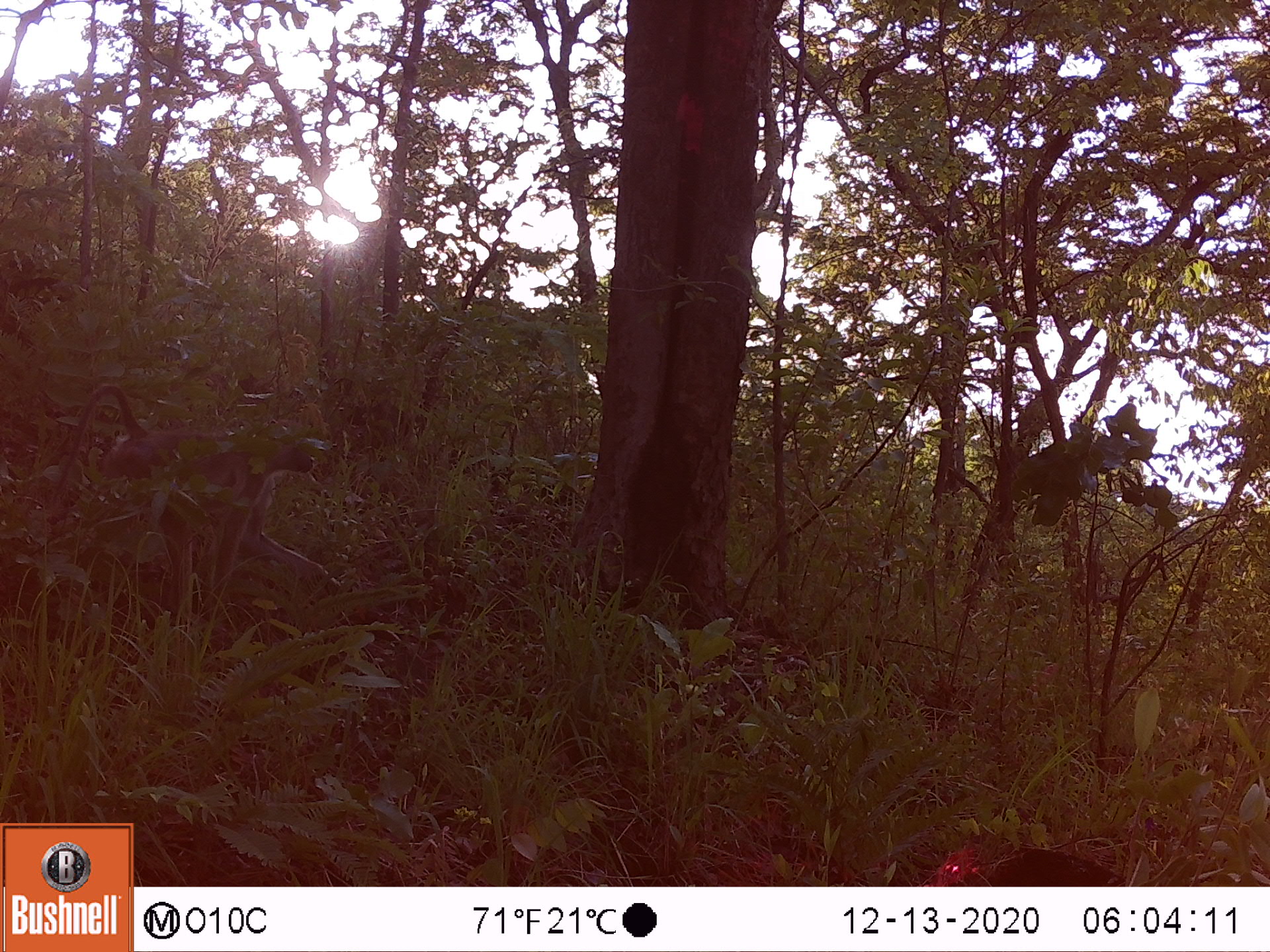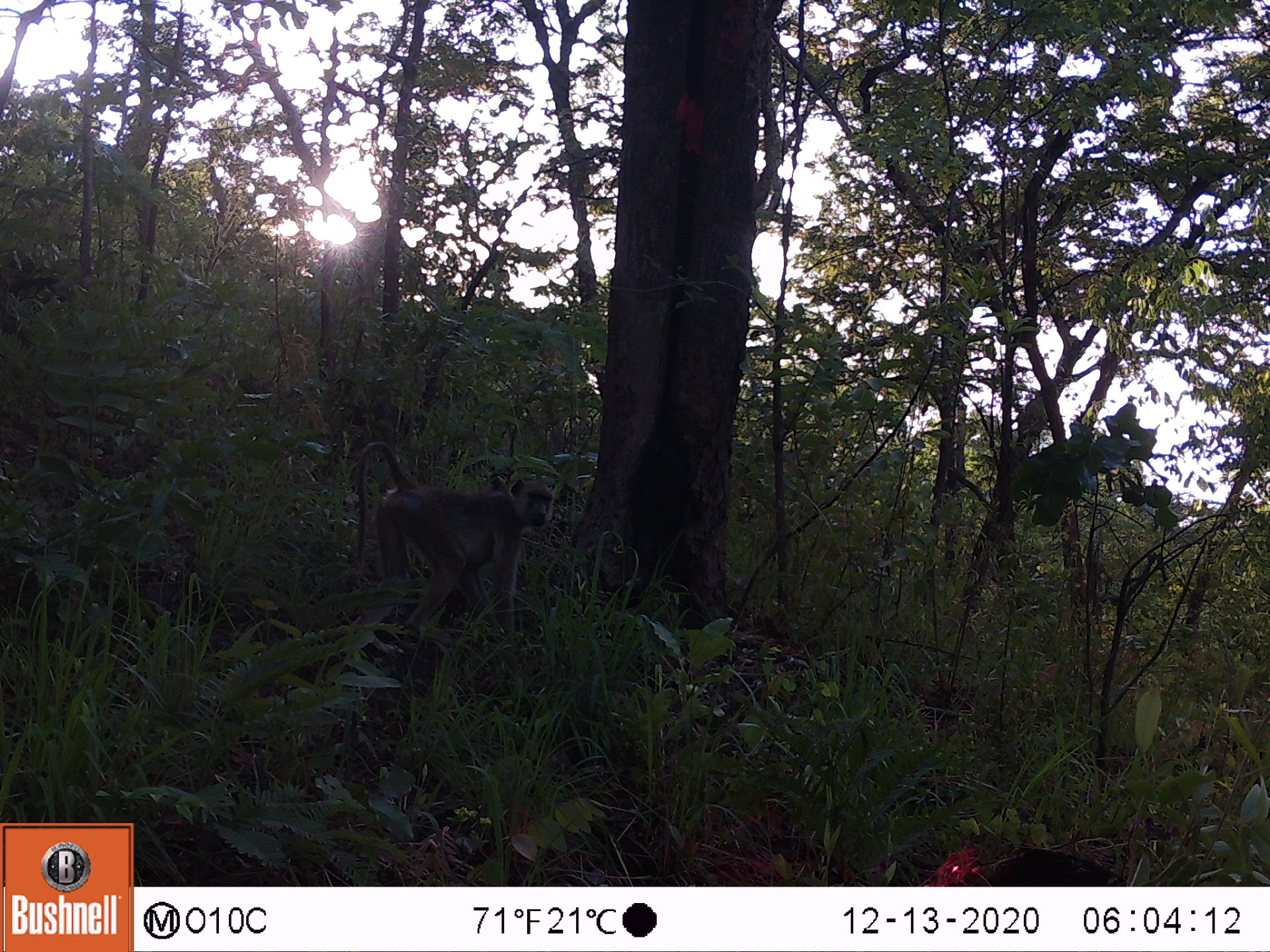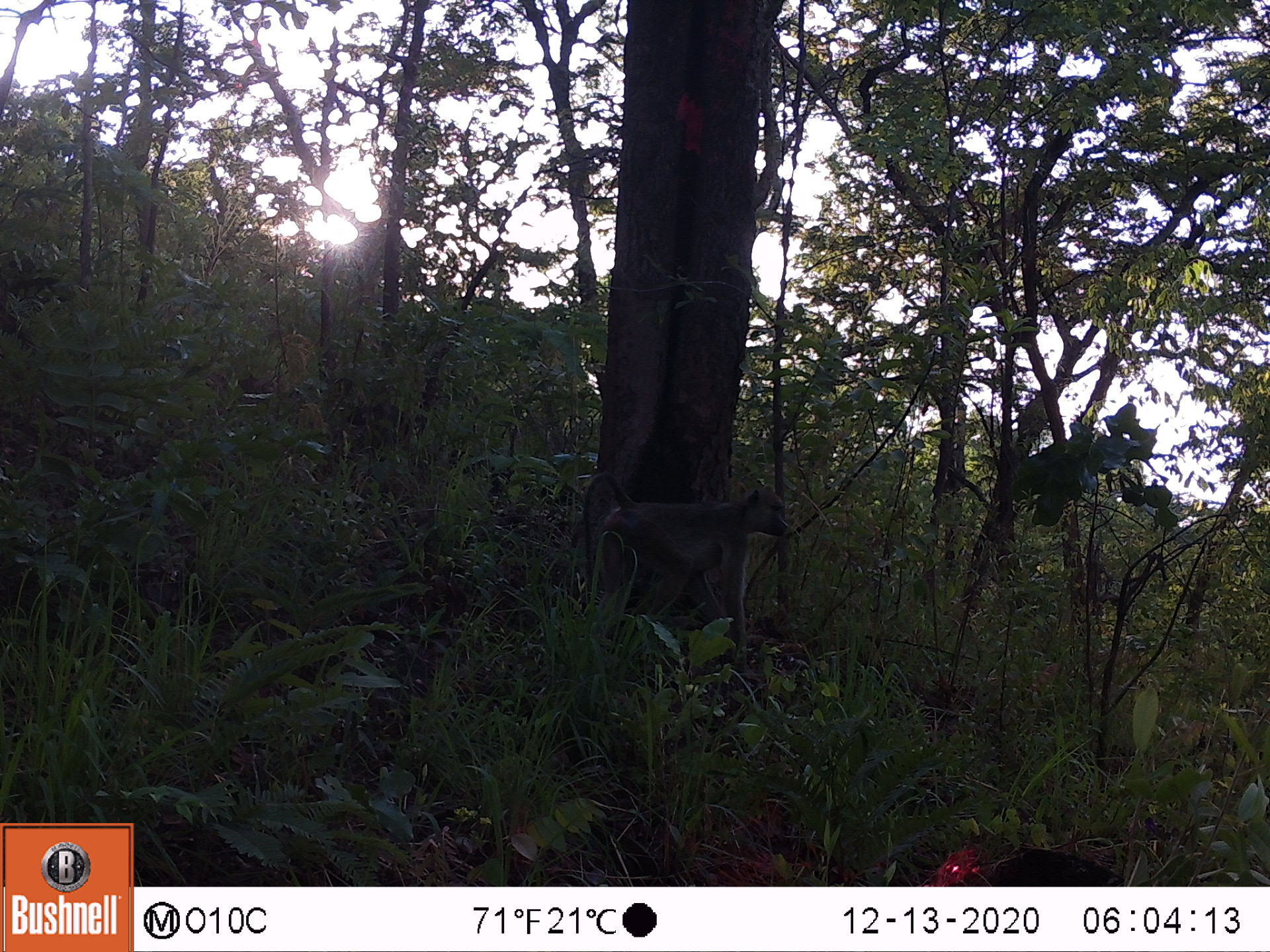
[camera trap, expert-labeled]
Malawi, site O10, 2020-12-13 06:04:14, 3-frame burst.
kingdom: Animalia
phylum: Chordata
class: Mammalia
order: Primates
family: Cercopithecidae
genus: Papio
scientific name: Papio cynocephalus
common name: yellow baboon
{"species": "yellow baboon (Papio cynocephalus)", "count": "1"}